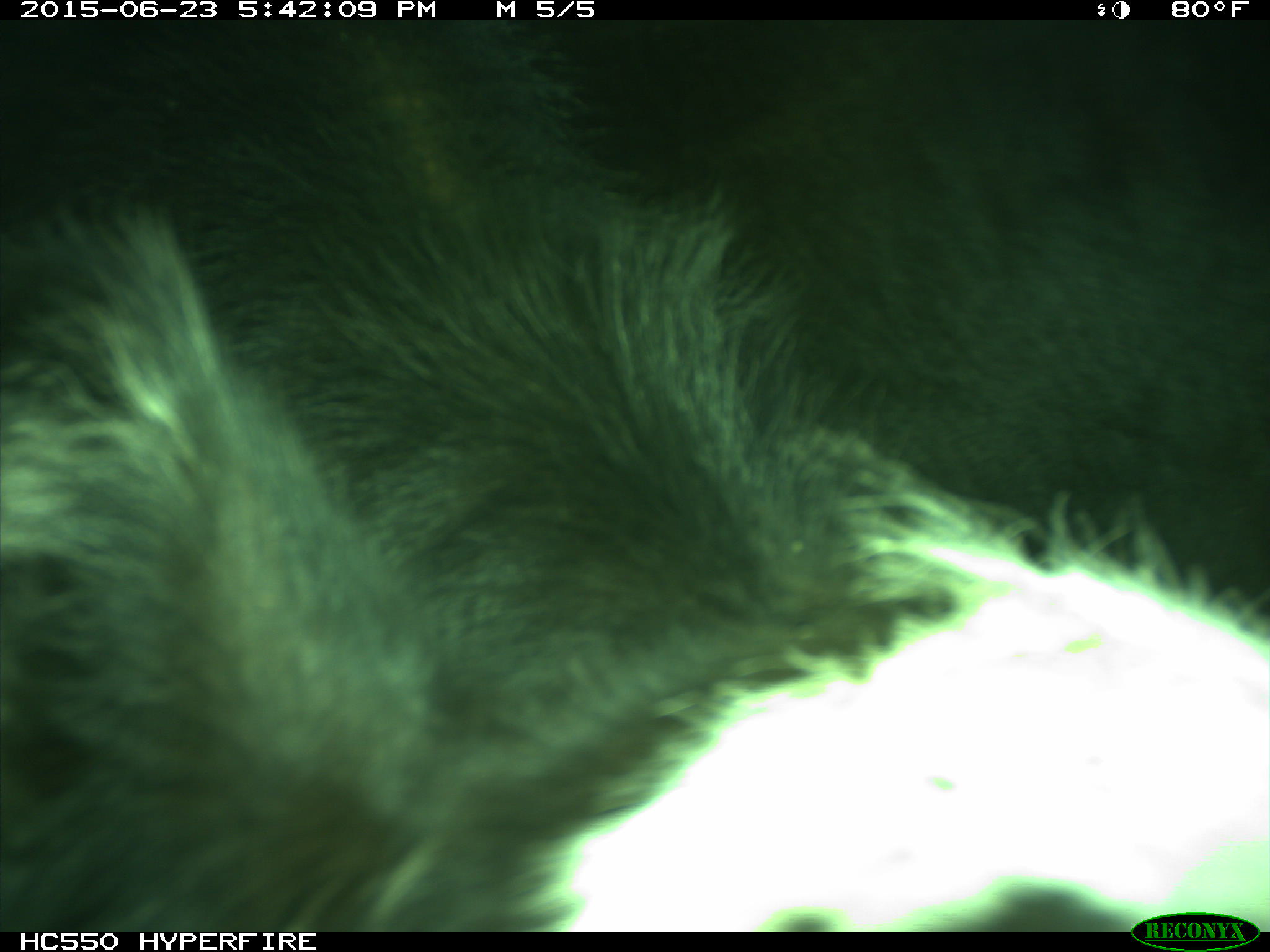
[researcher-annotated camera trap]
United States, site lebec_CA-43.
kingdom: Animalia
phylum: Chordata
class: Mammalia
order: Artiodactyla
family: Bovidae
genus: Bos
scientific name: Bos taurus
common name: domestic cow